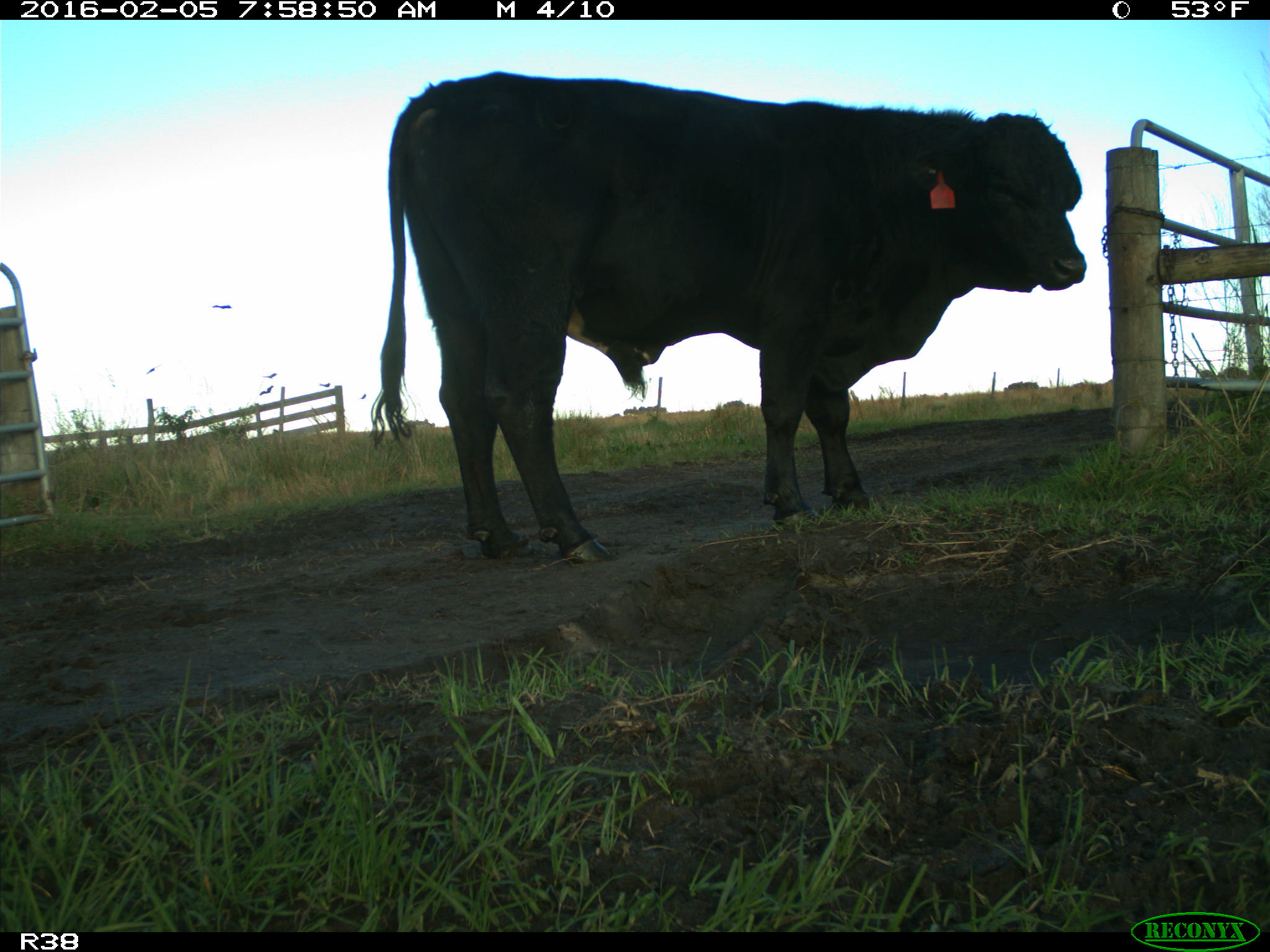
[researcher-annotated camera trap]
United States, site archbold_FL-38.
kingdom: Animalia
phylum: Chordata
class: Mammalia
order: Artiodactyla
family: Bovidae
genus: Bos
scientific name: Bos taurus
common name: domestic cow